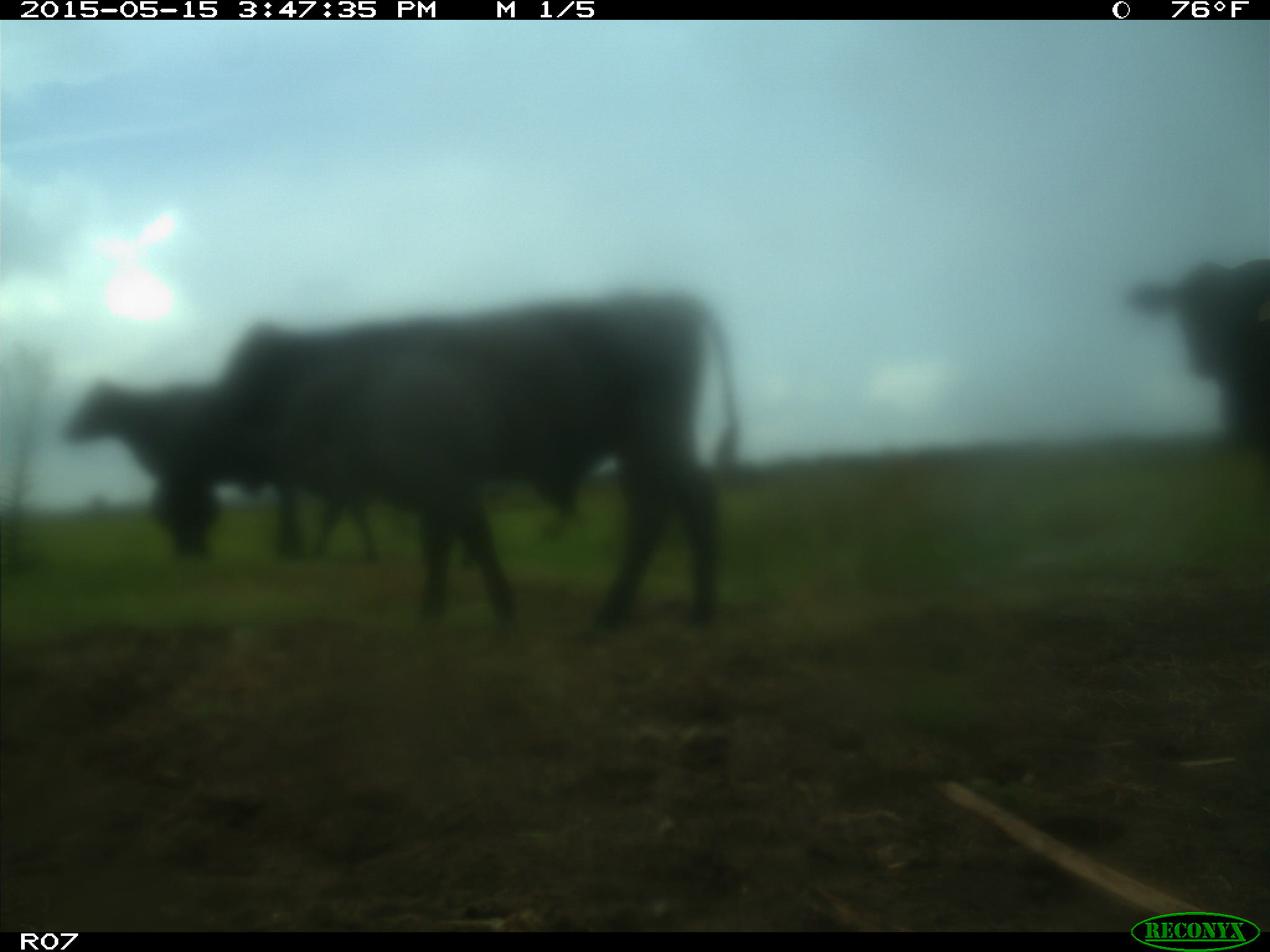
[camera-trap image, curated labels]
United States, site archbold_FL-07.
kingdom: Animalia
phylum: Chordata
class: Mammalia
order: Artiodactyla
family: Bovidae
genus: Bos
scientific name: Bos taurus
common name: domestic cow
Bos taurus (domestic cow).